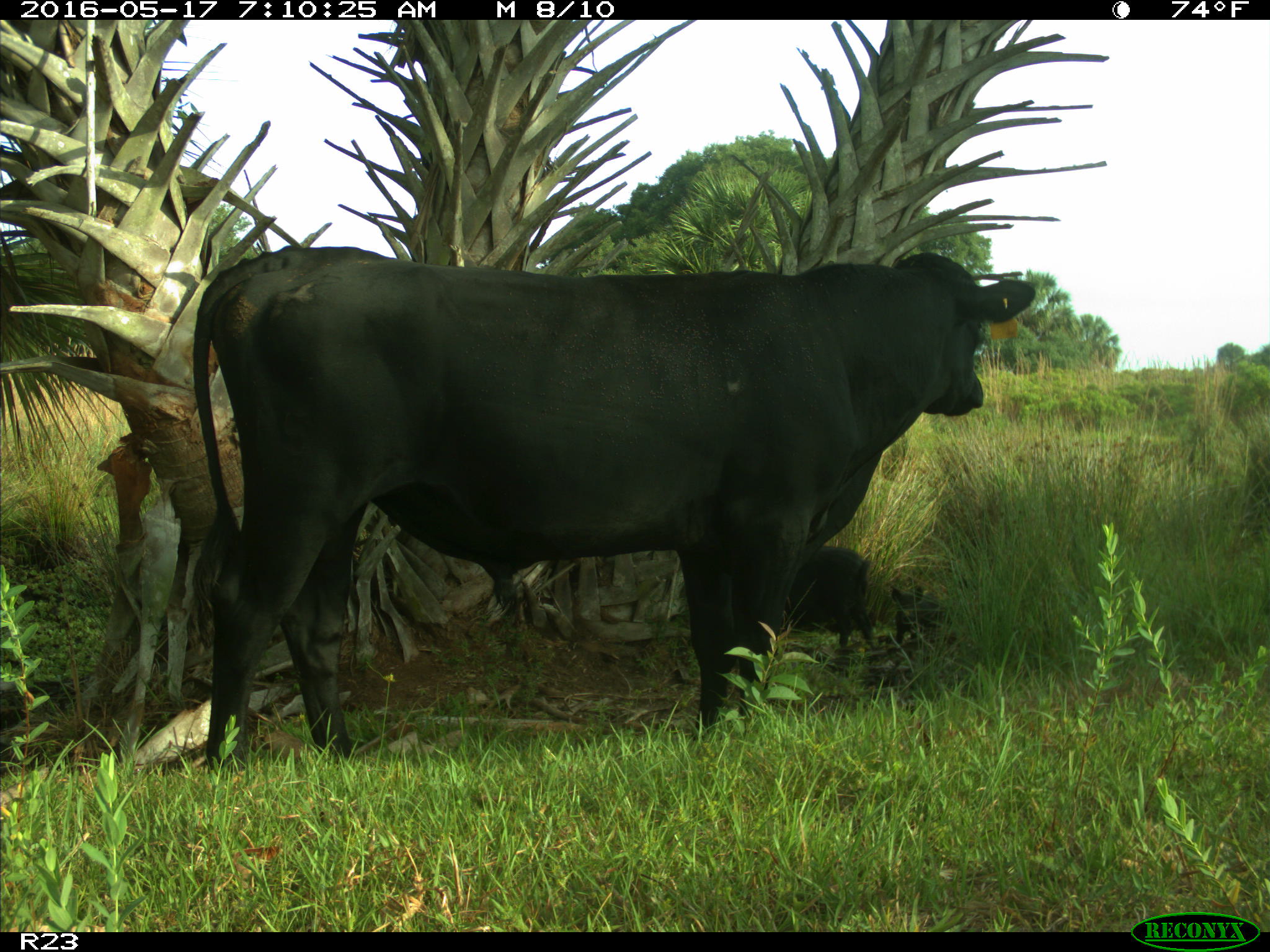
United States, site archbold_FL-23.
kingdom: Animalia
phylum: Chordata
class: Mammalia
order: Artiodactyla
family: Suidae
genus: Sus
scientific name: Sus scrofa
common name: wild boar